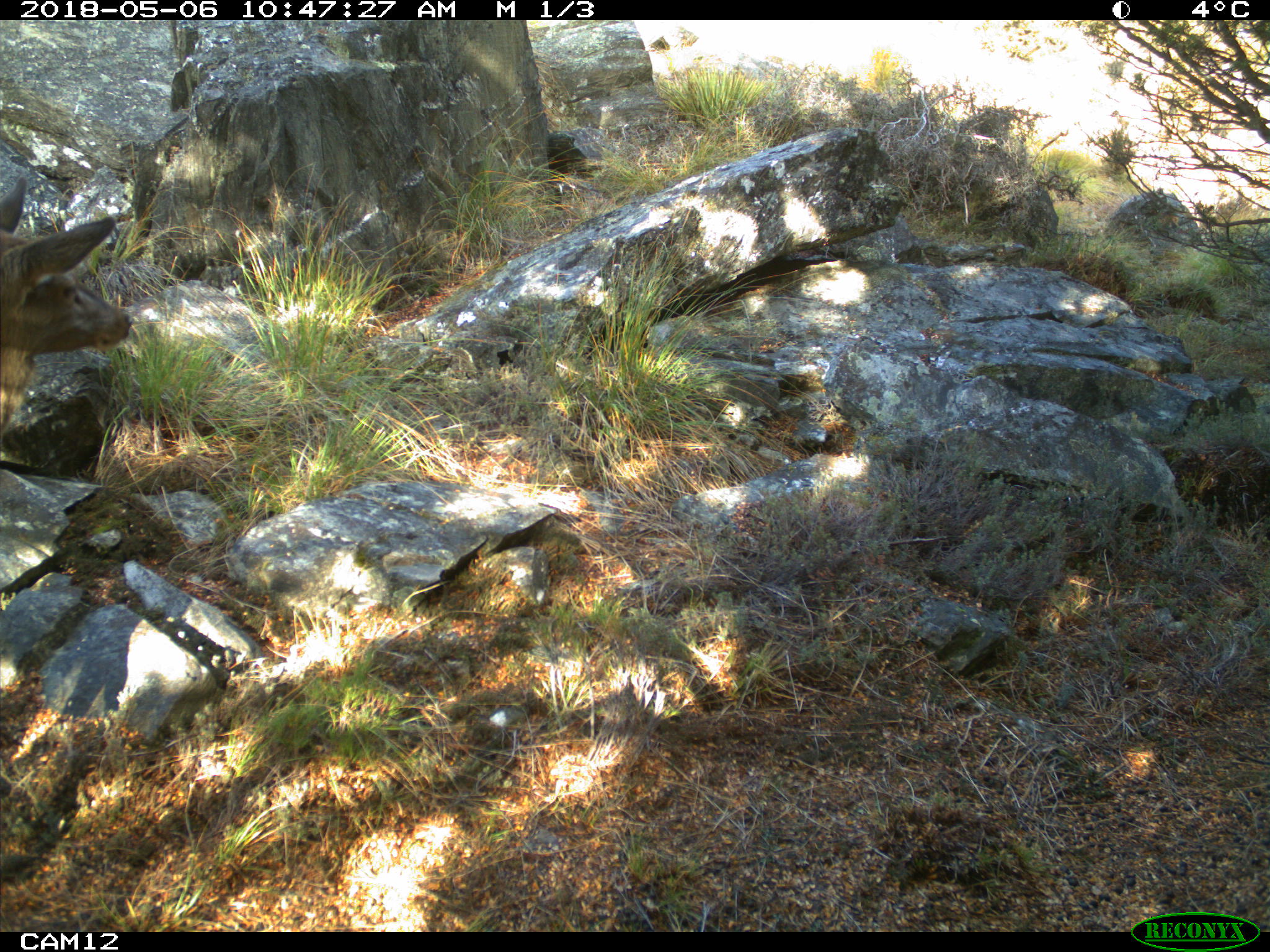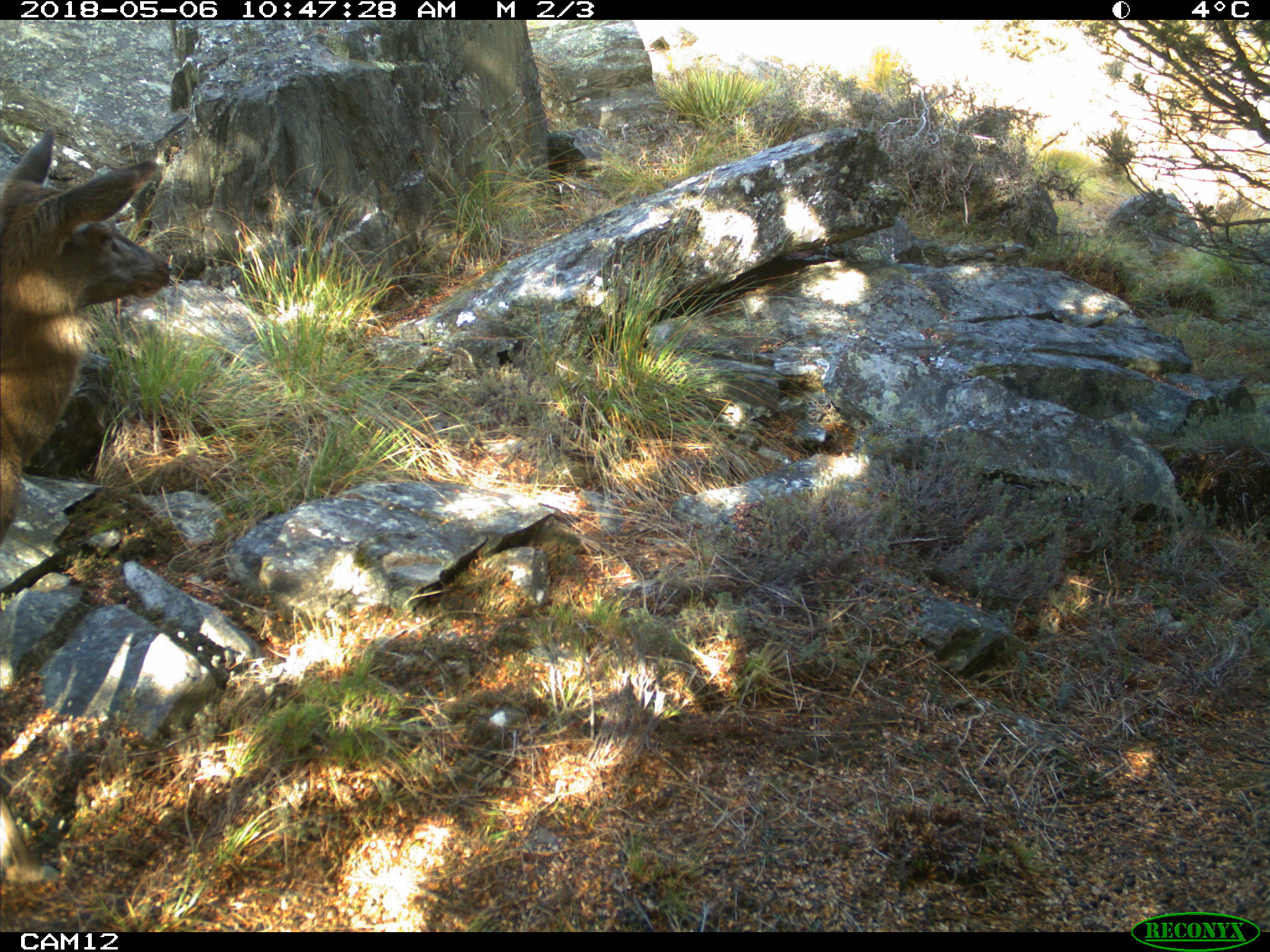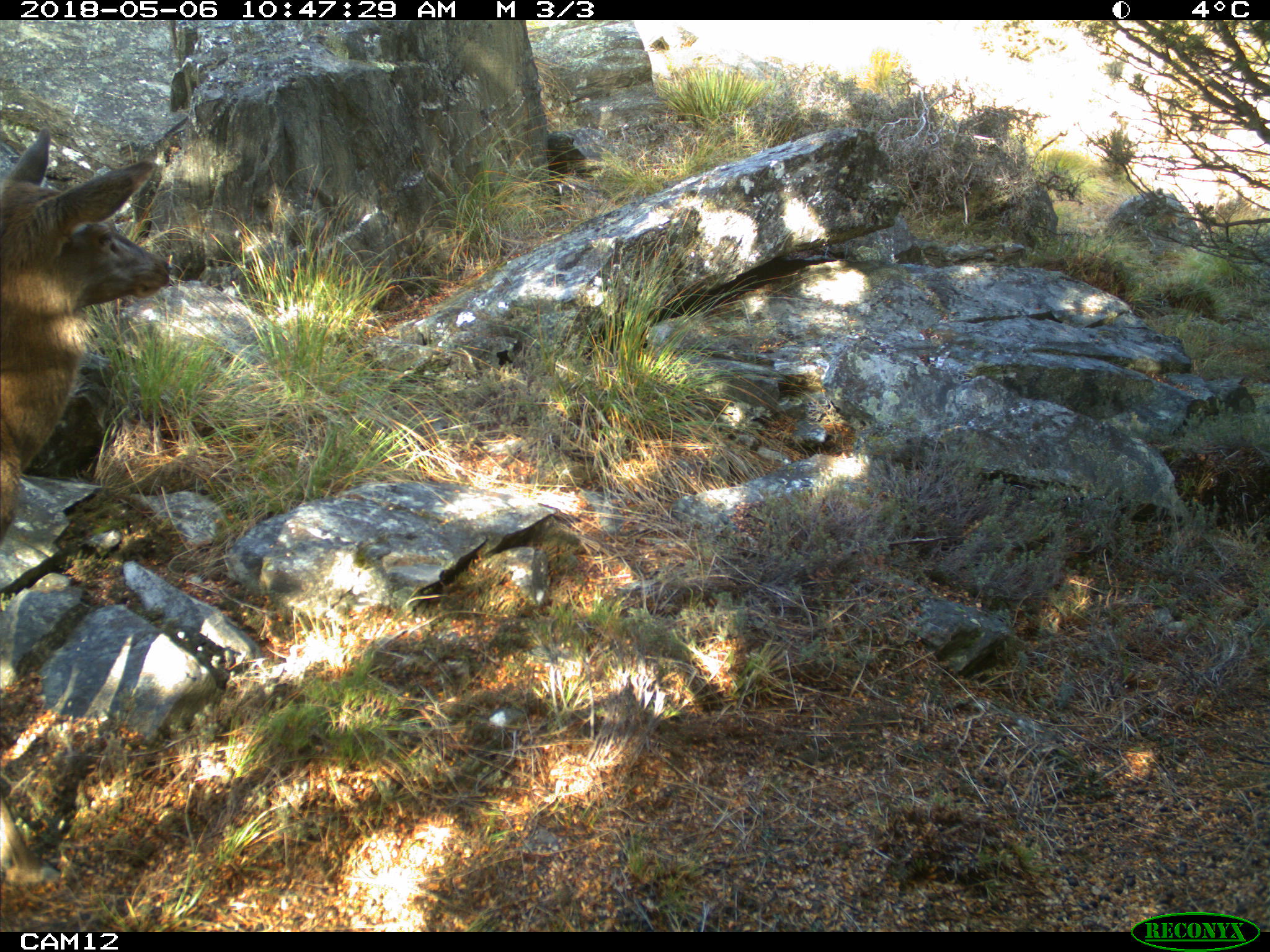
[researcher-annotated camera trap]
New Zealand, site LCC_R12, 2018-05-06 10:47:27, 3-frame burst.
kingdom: Animalia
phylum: Chordata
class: Mammalia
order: Artiodactyla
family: Cervidae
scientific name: Cervidae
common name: deer